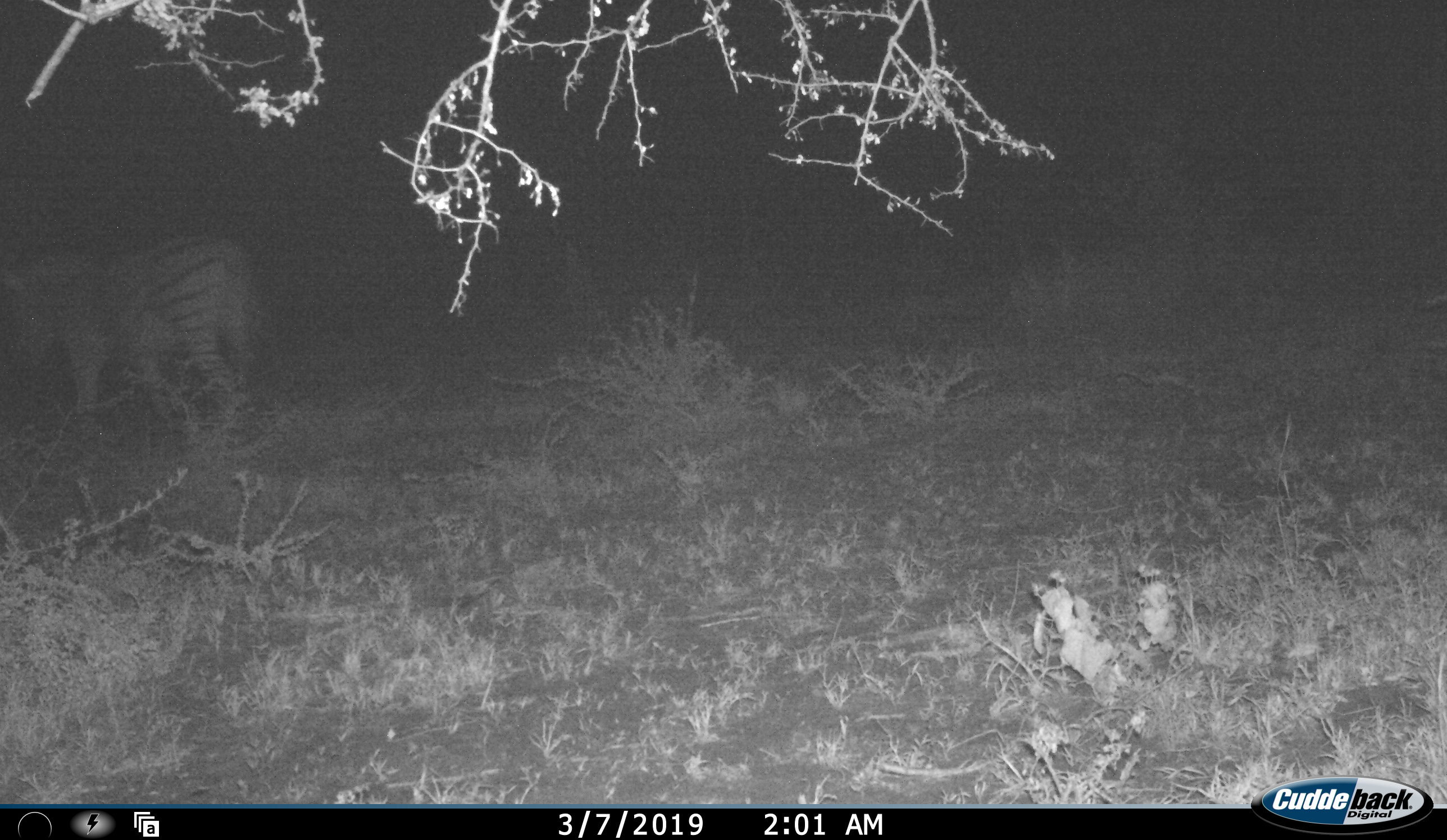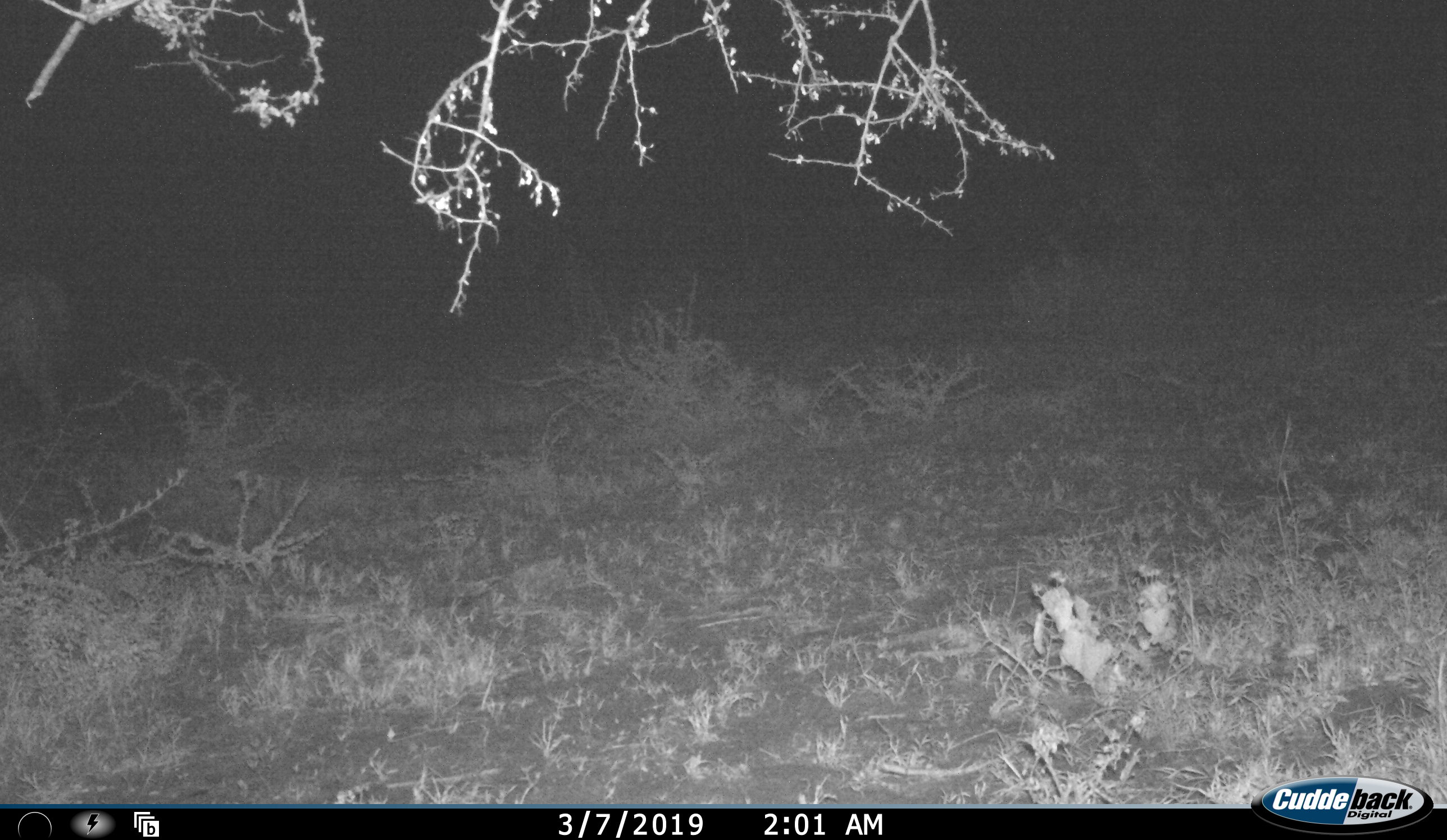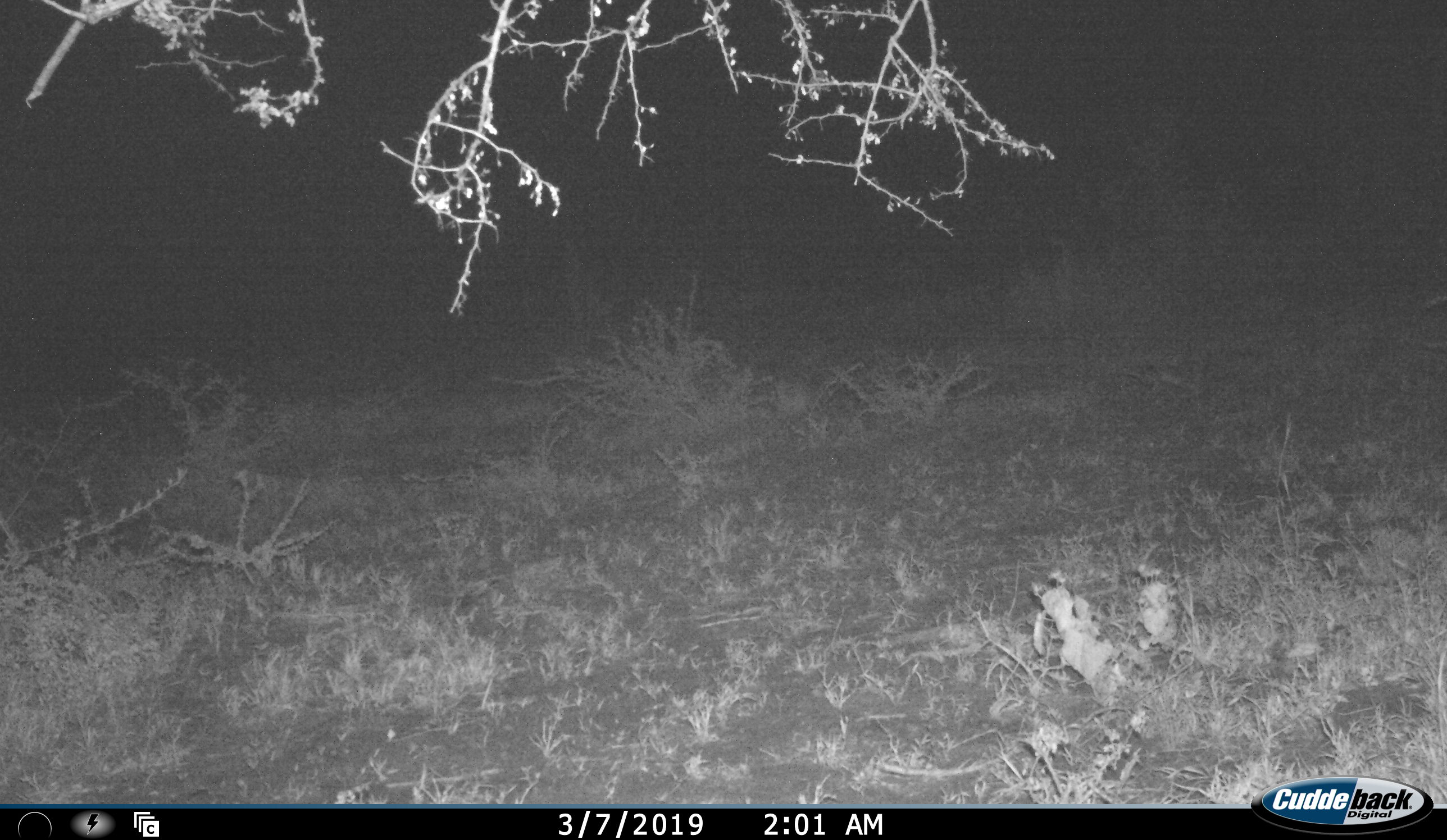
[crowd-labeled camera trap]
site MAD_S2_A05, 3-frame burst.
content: unidentified animal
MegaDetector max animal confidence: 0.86